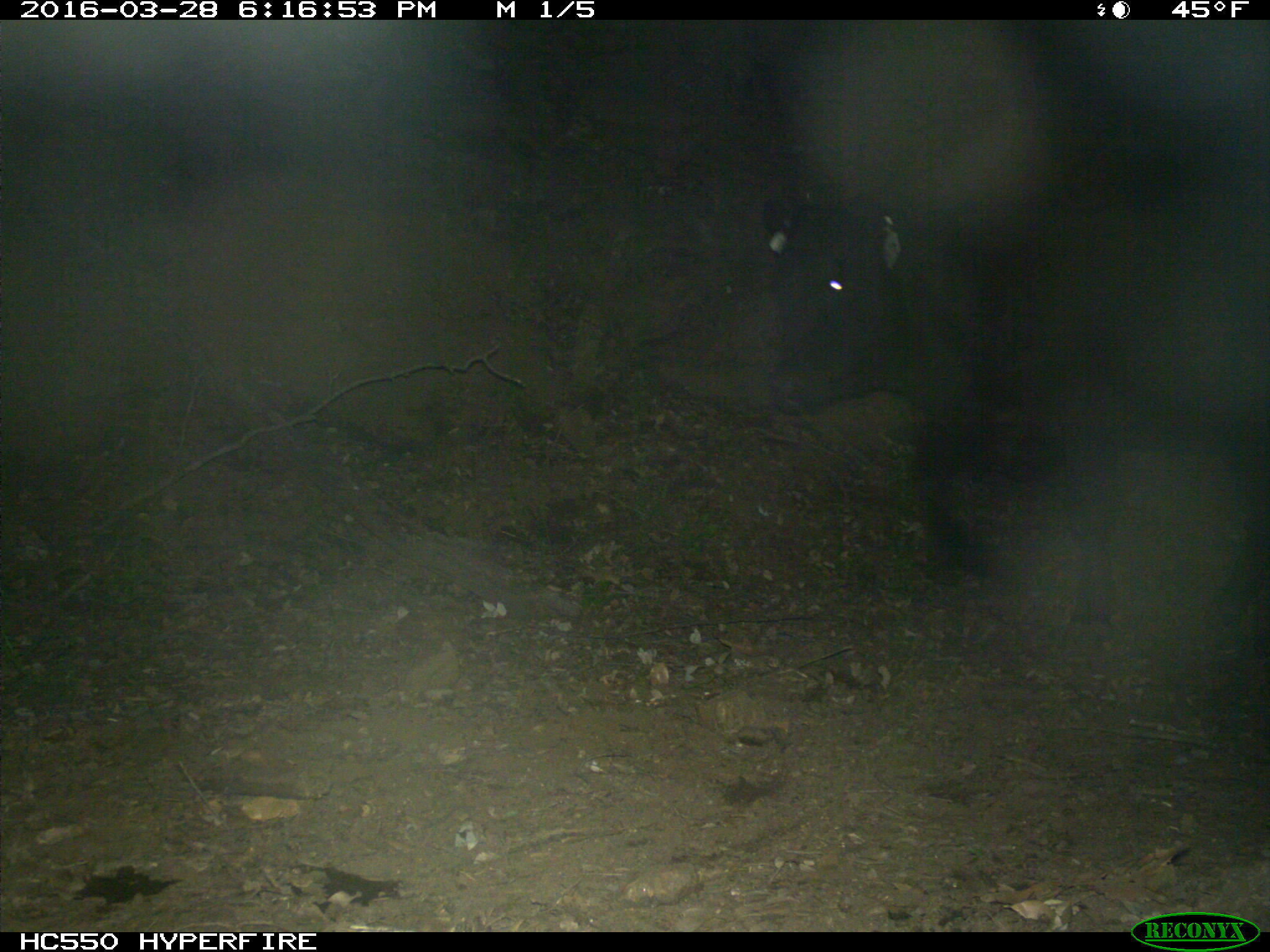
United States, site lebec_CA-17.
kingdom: Animalia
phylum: Chordata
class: Mammalia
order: Artiodactyla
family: Bovidae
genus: Bos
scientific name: Bos taurus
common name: domestic cow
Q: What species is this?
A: Bos taurus (domestic cow).